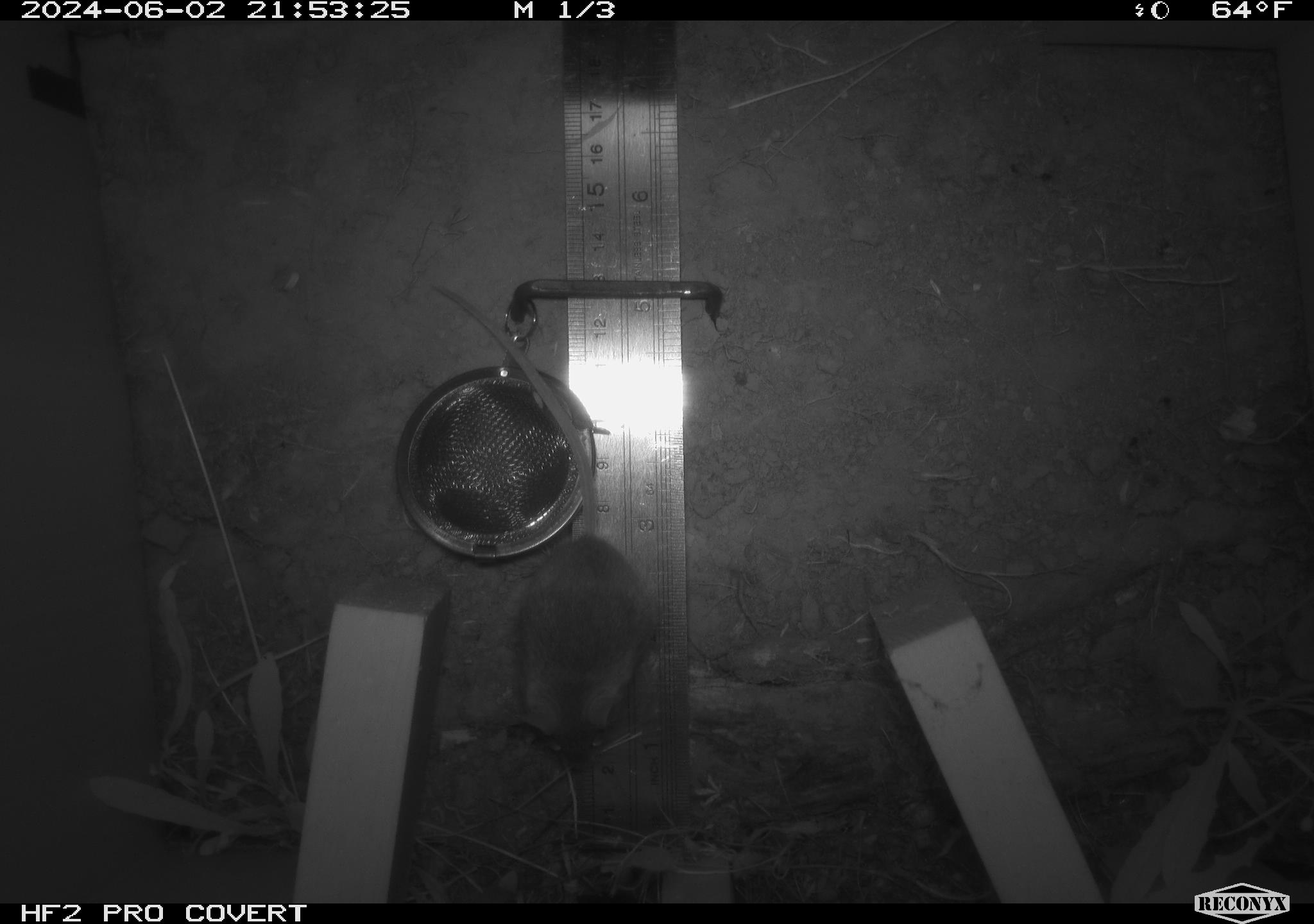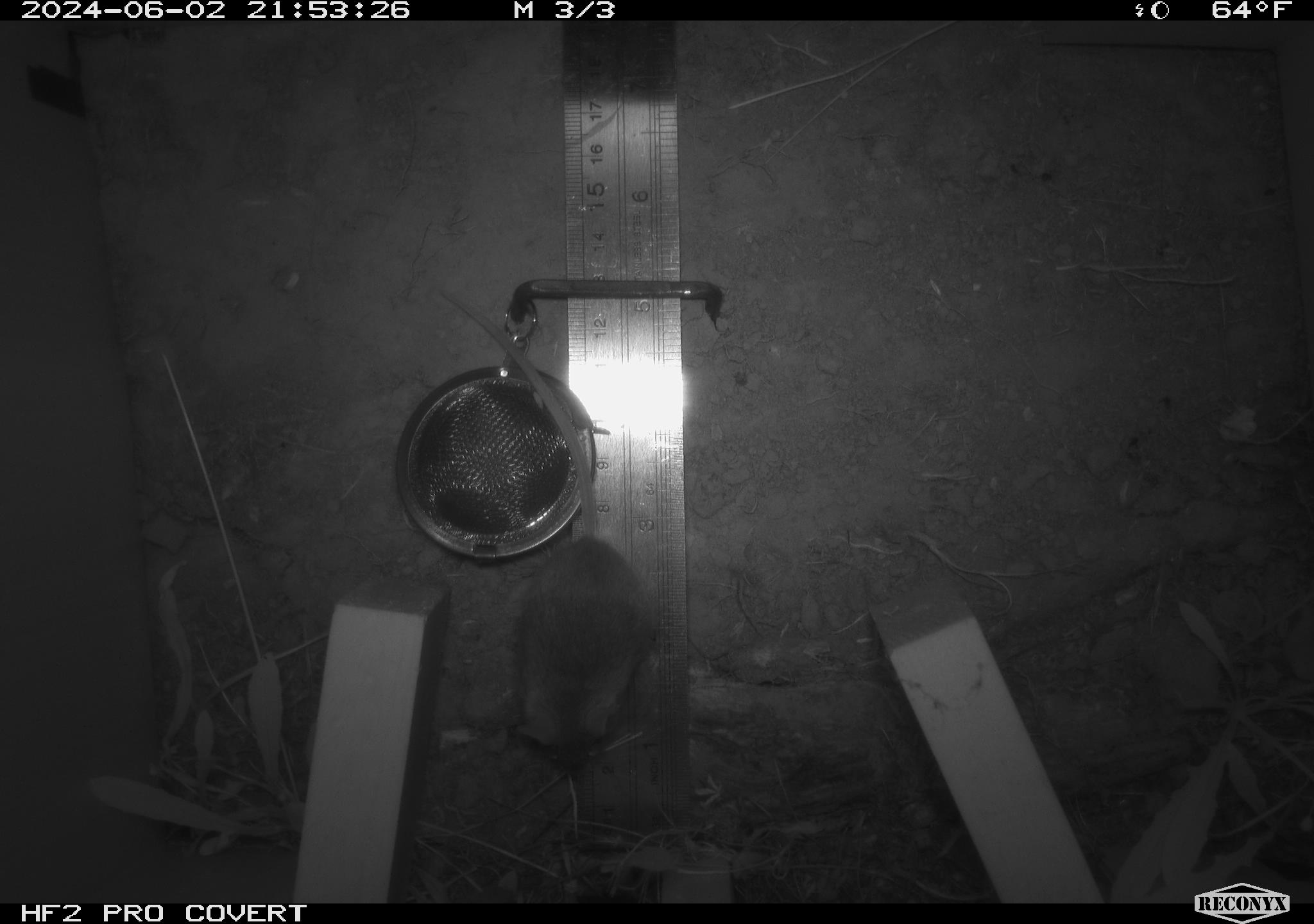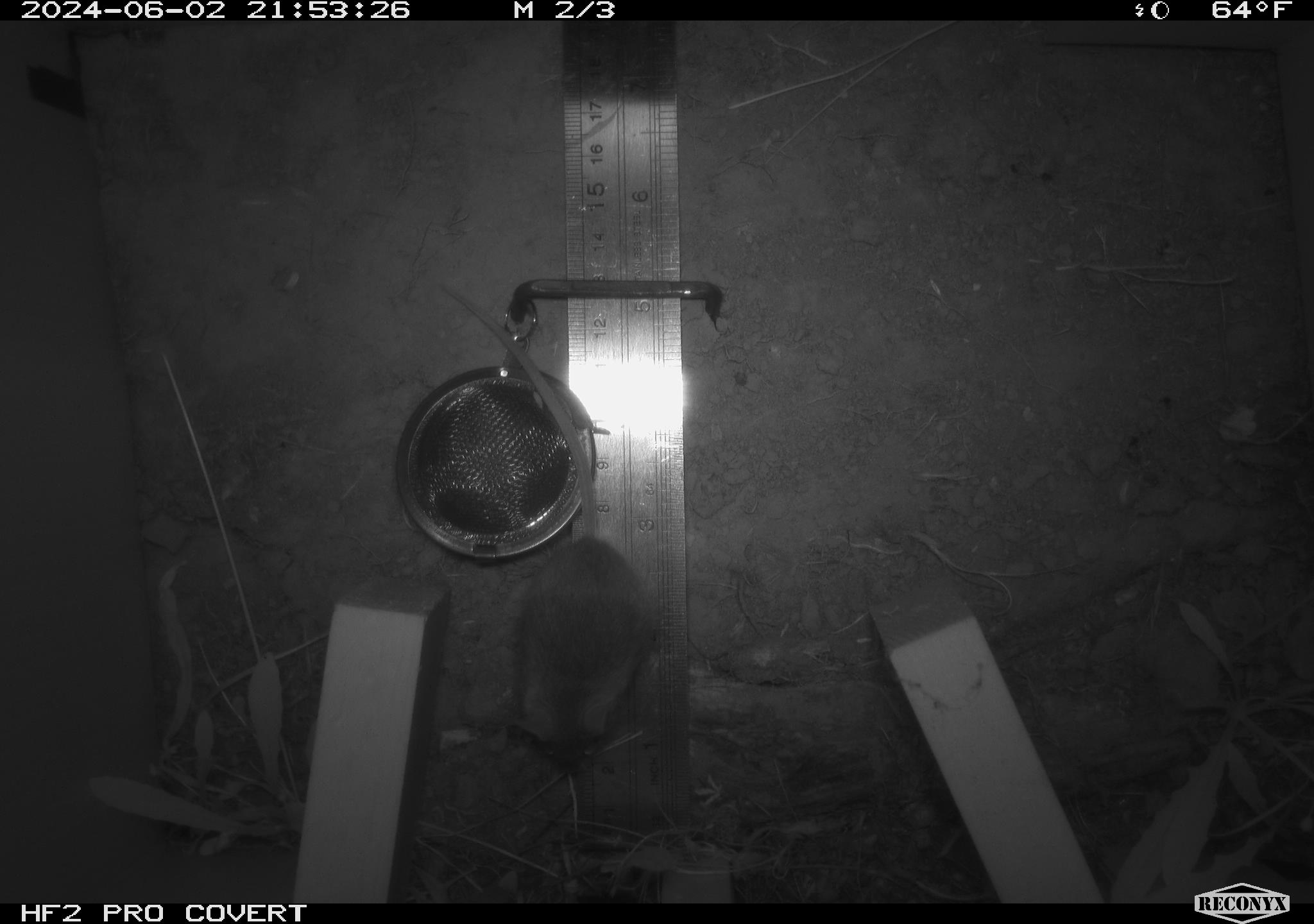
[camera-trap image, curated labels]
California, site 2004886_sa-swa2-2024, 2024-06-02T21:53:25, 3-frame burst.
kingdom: Animalia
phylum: Chordata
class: Mammalia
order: Rodentia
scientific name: Rodentia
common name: mouse species